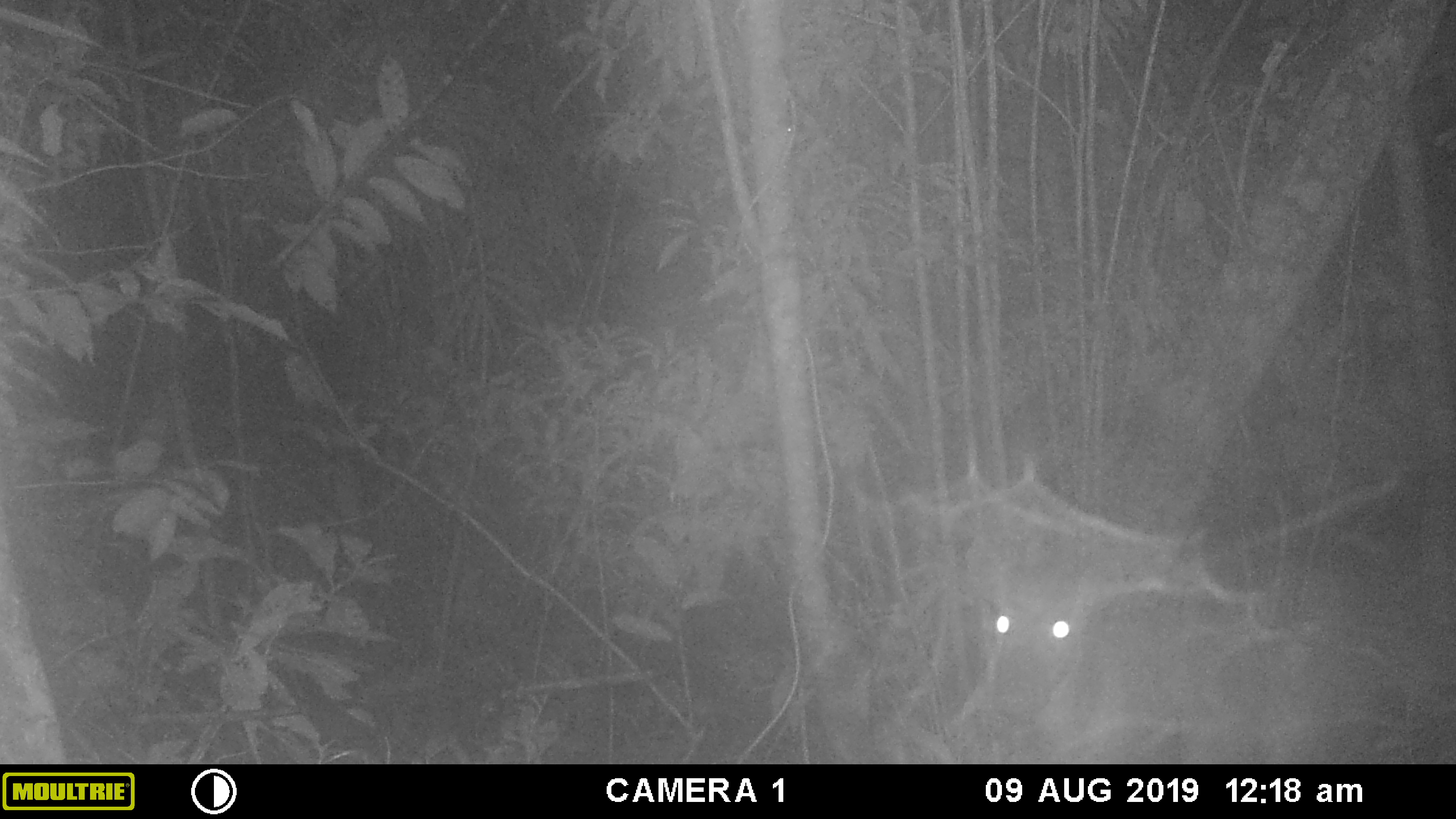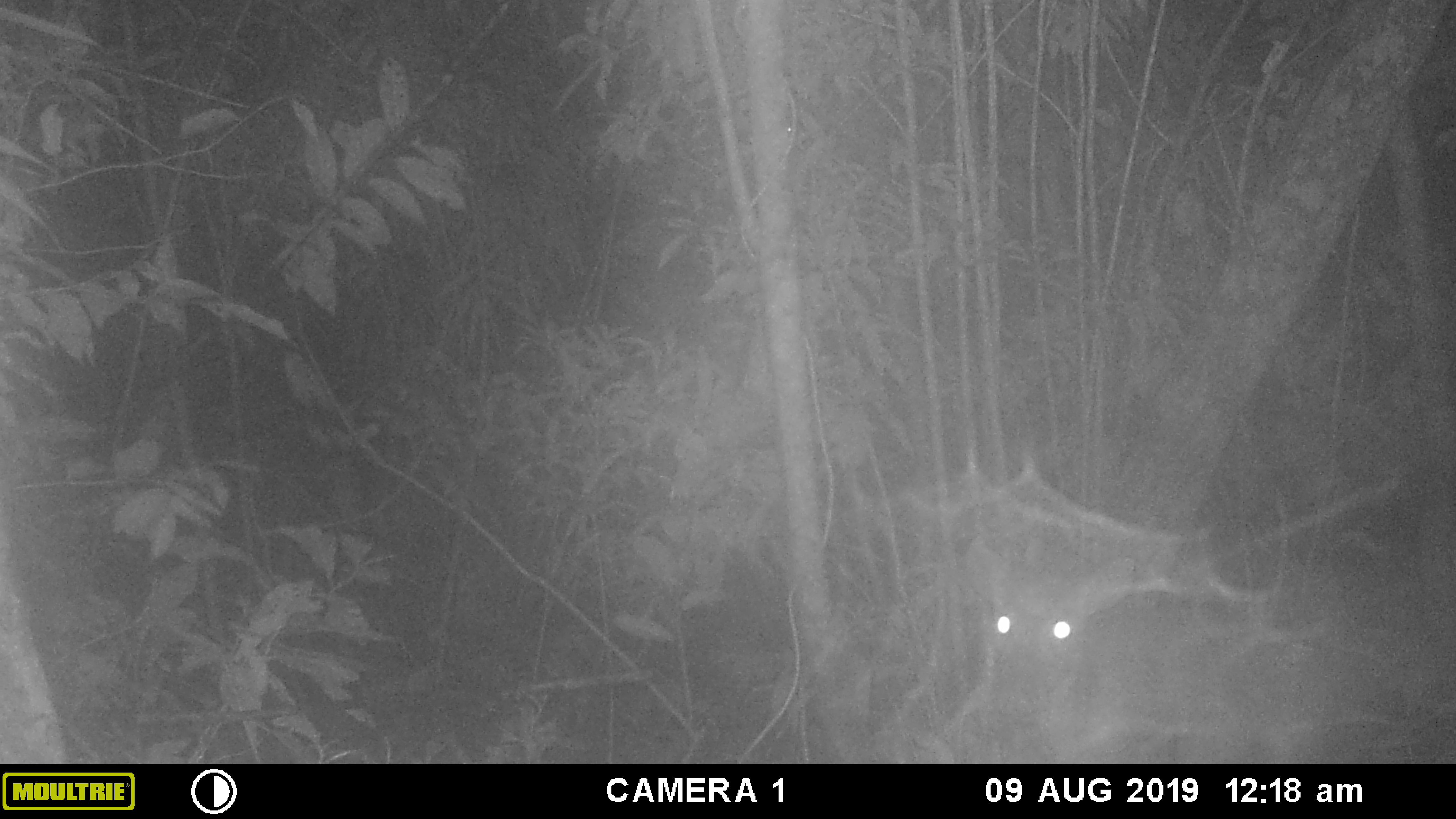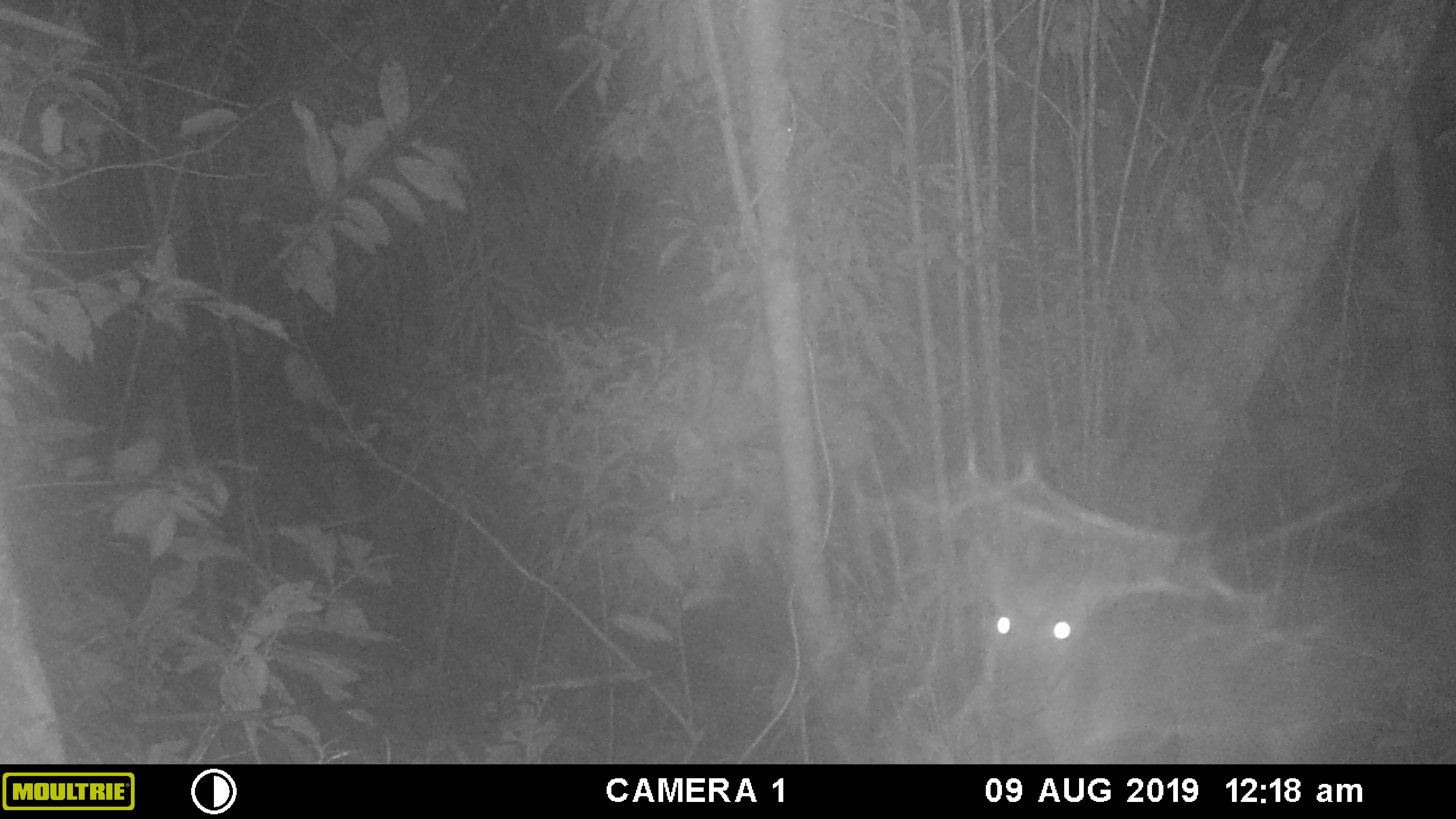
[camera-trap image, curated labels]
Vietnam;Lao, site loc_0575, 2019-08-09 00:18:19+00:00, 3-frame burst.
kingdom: Animalia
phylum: Chordata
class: Mammalia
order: Artiodactyla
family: Cervidae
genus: Muntiacus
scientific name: Muntiacus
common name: muntjacs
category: unidentified muntjac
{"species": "unidentified muntjac (muntjacs) (Muntiacus)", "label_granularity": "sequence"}